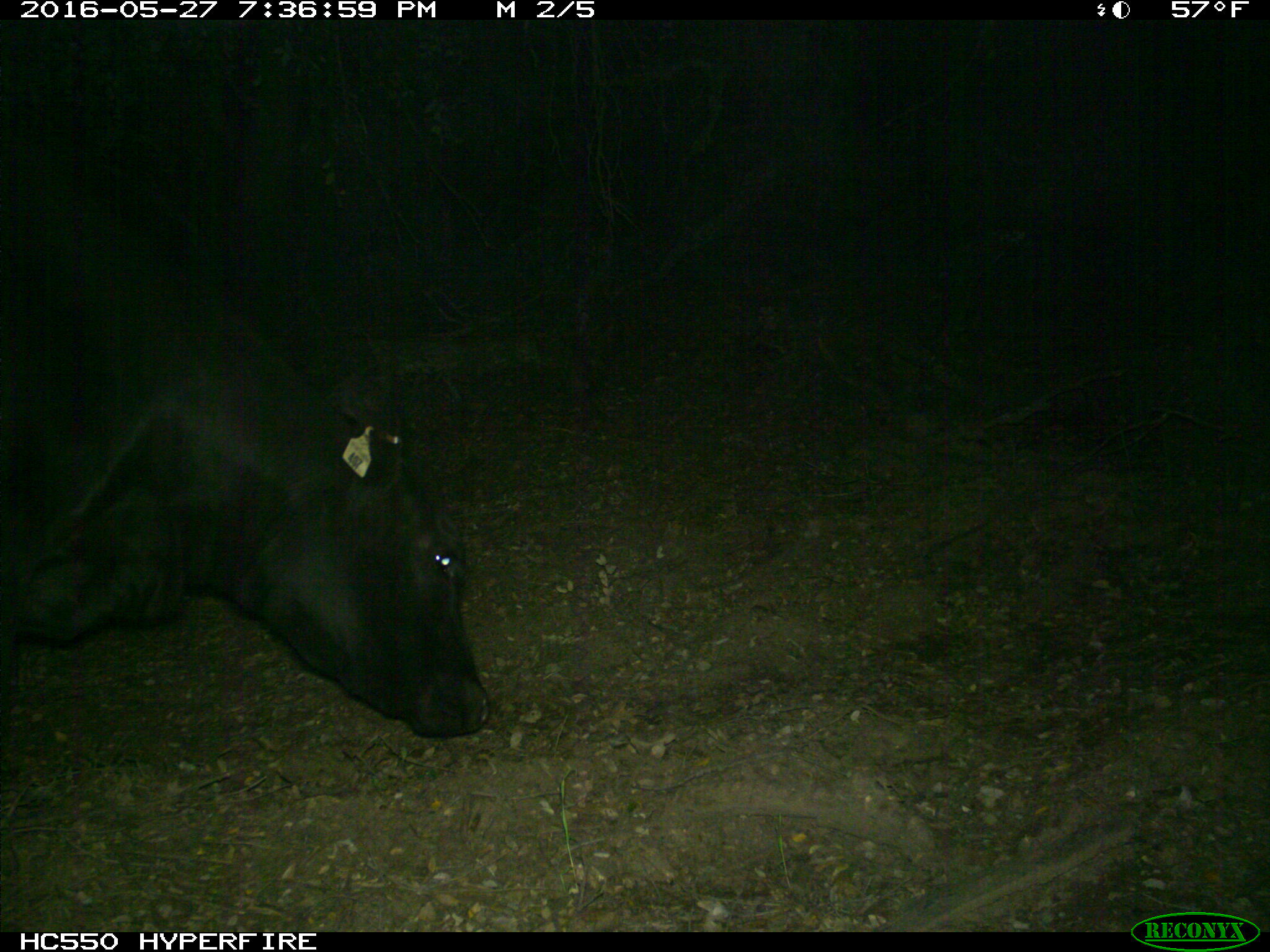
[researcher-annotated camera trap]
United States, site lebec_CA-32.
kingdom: Animalia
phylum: Chordata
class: Mammalia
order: Artiodactyla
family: Bovidae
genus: Bos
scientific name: Bos taurus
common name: domestic cow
Bos taurus (domestic cow).